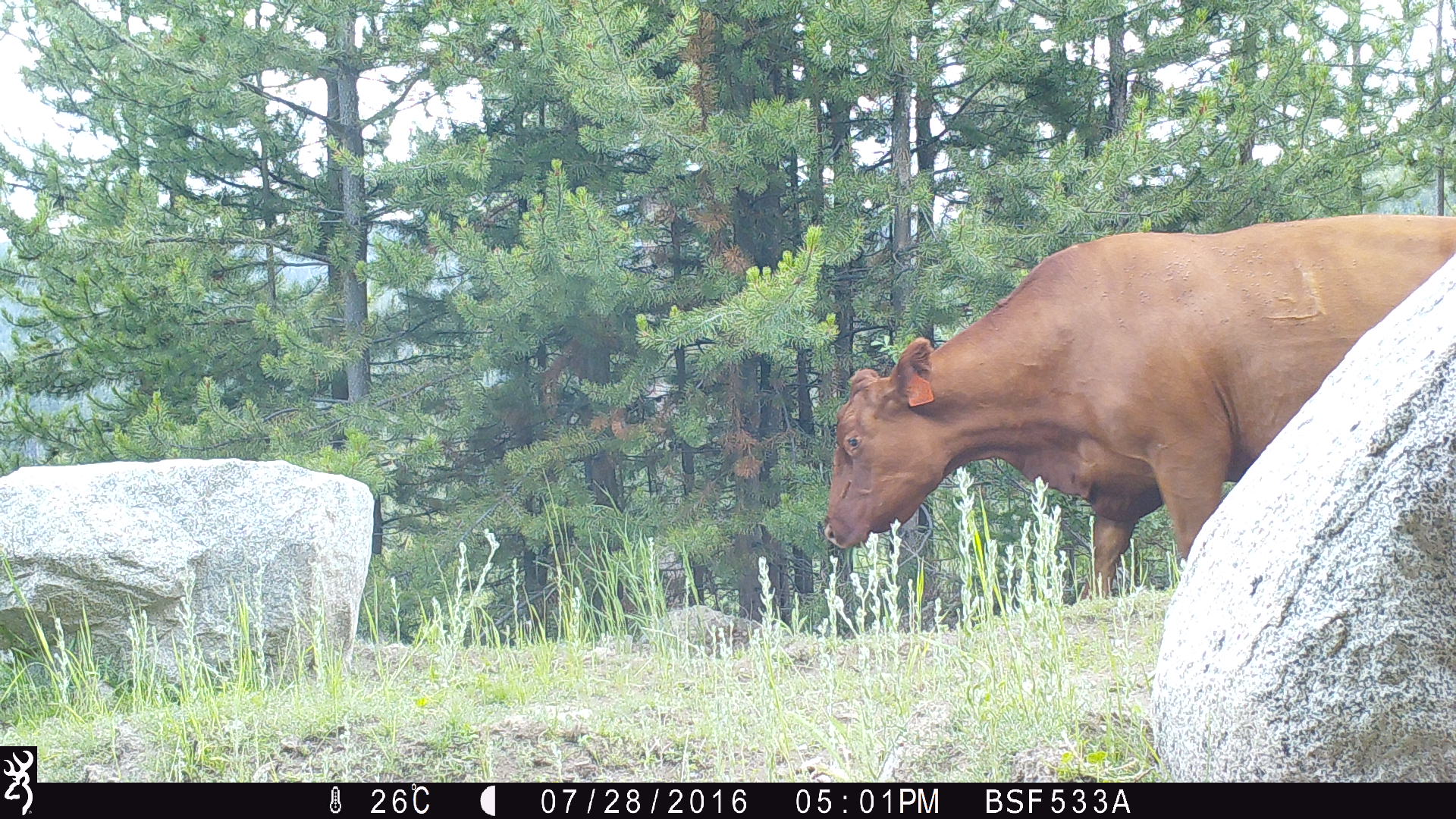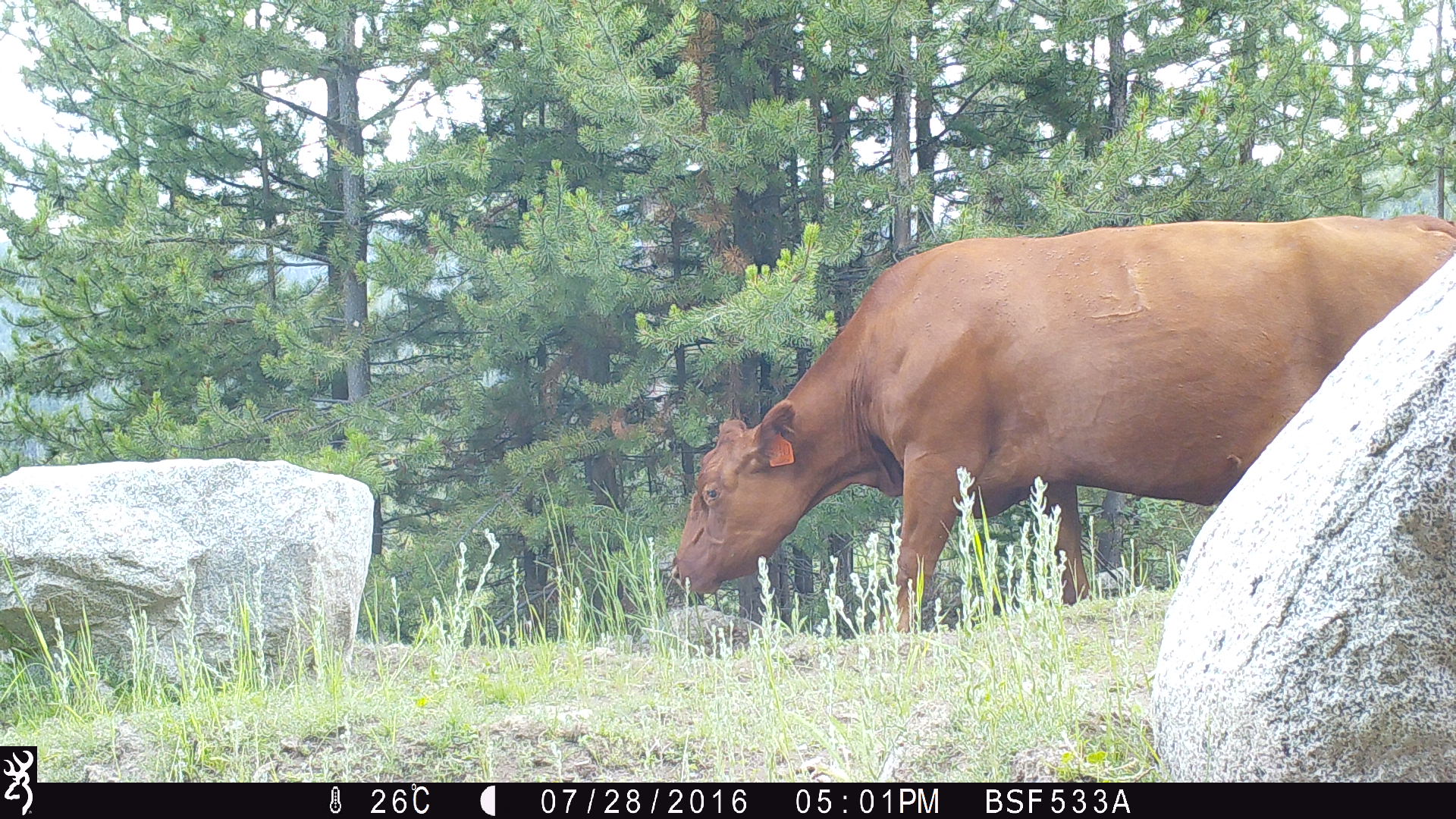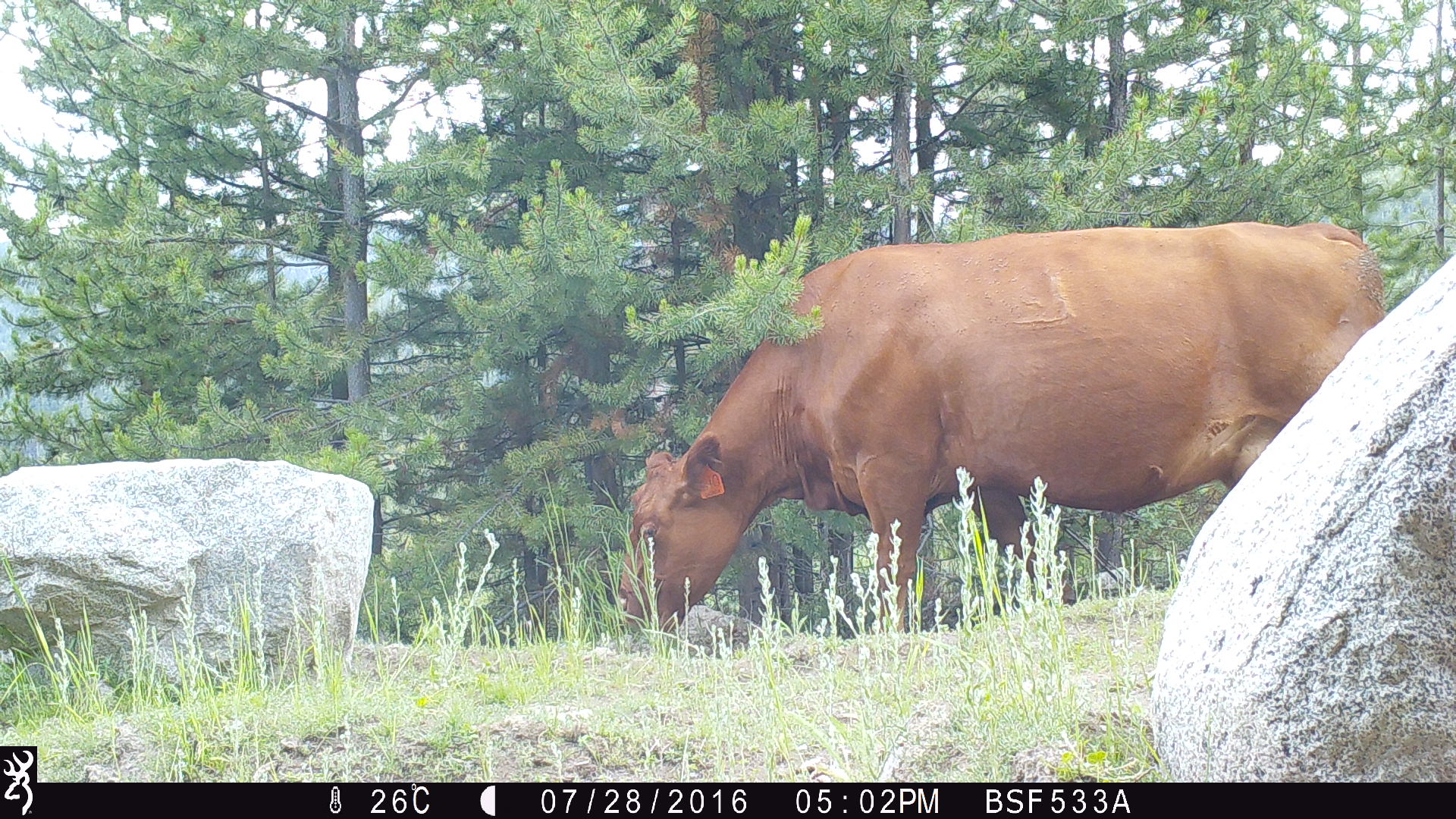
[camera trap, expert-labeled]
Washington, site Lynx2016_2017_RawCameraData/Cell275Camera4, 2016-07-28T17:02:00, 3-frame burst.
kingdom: Animalia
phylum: Chordata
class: Mammalia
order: Artiodactyla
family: Bovidae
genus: Bos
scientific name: Bos taurus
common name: domestic cattle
Domestic cattle (Bos taurus). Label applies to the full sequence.